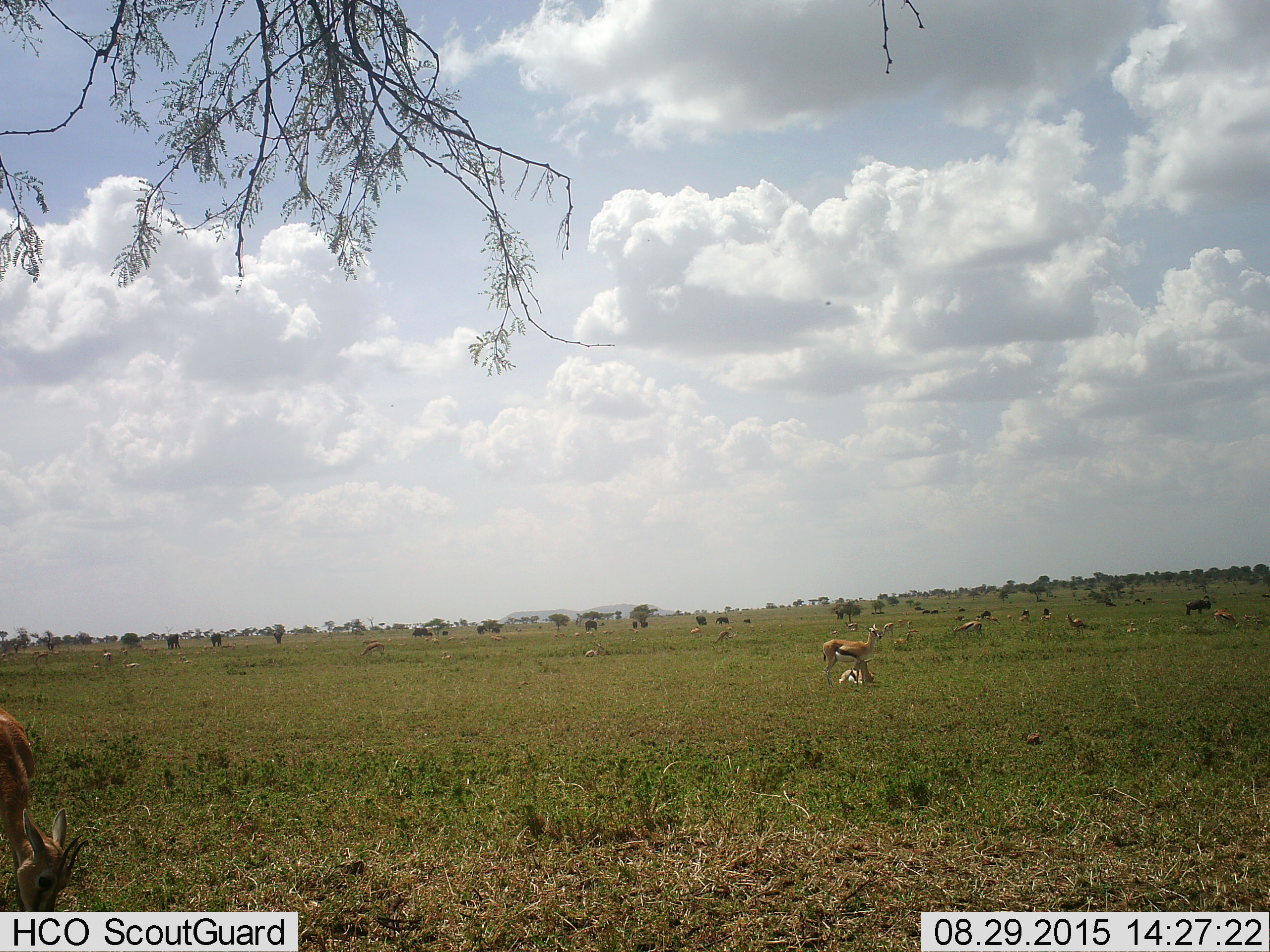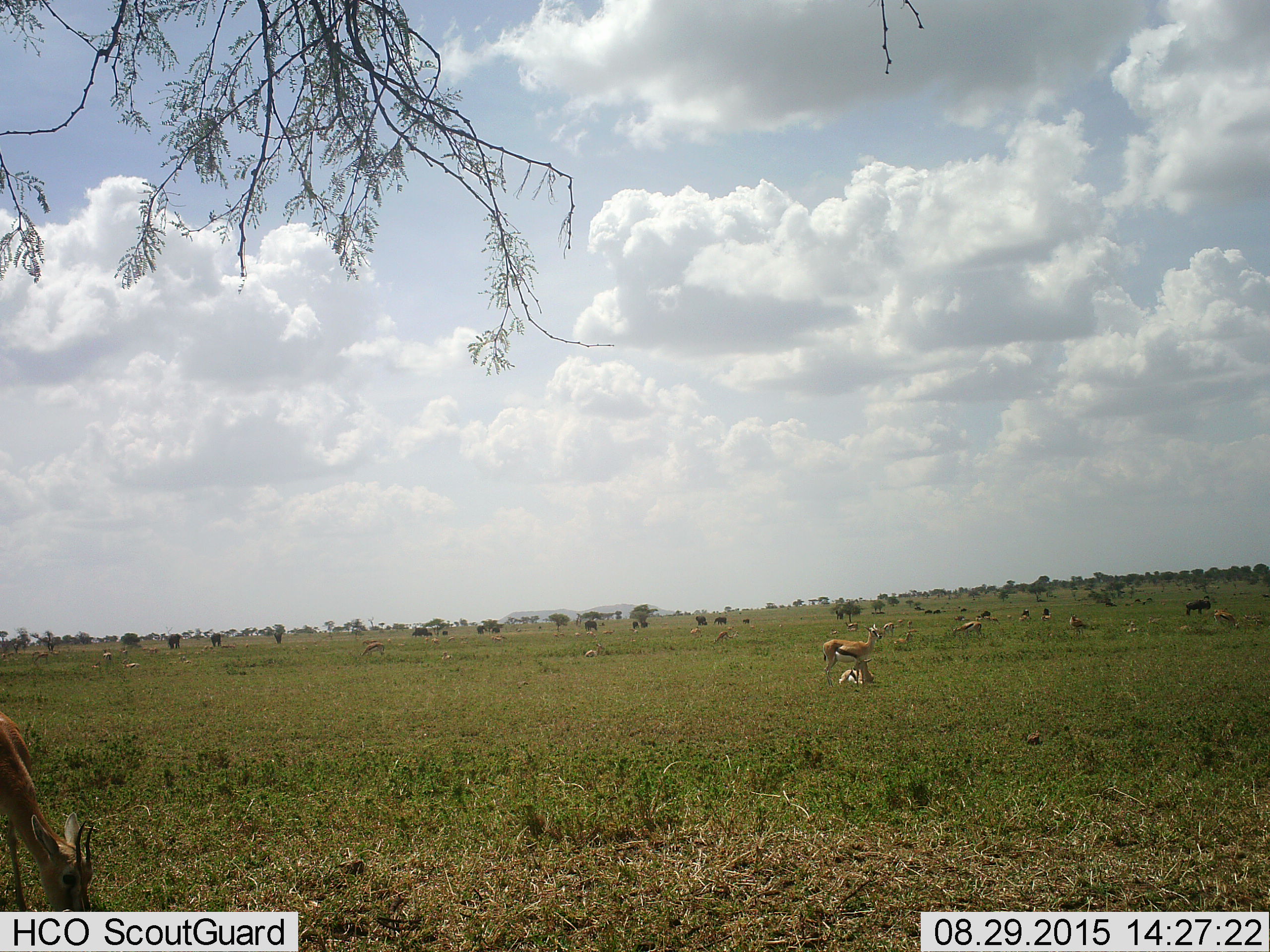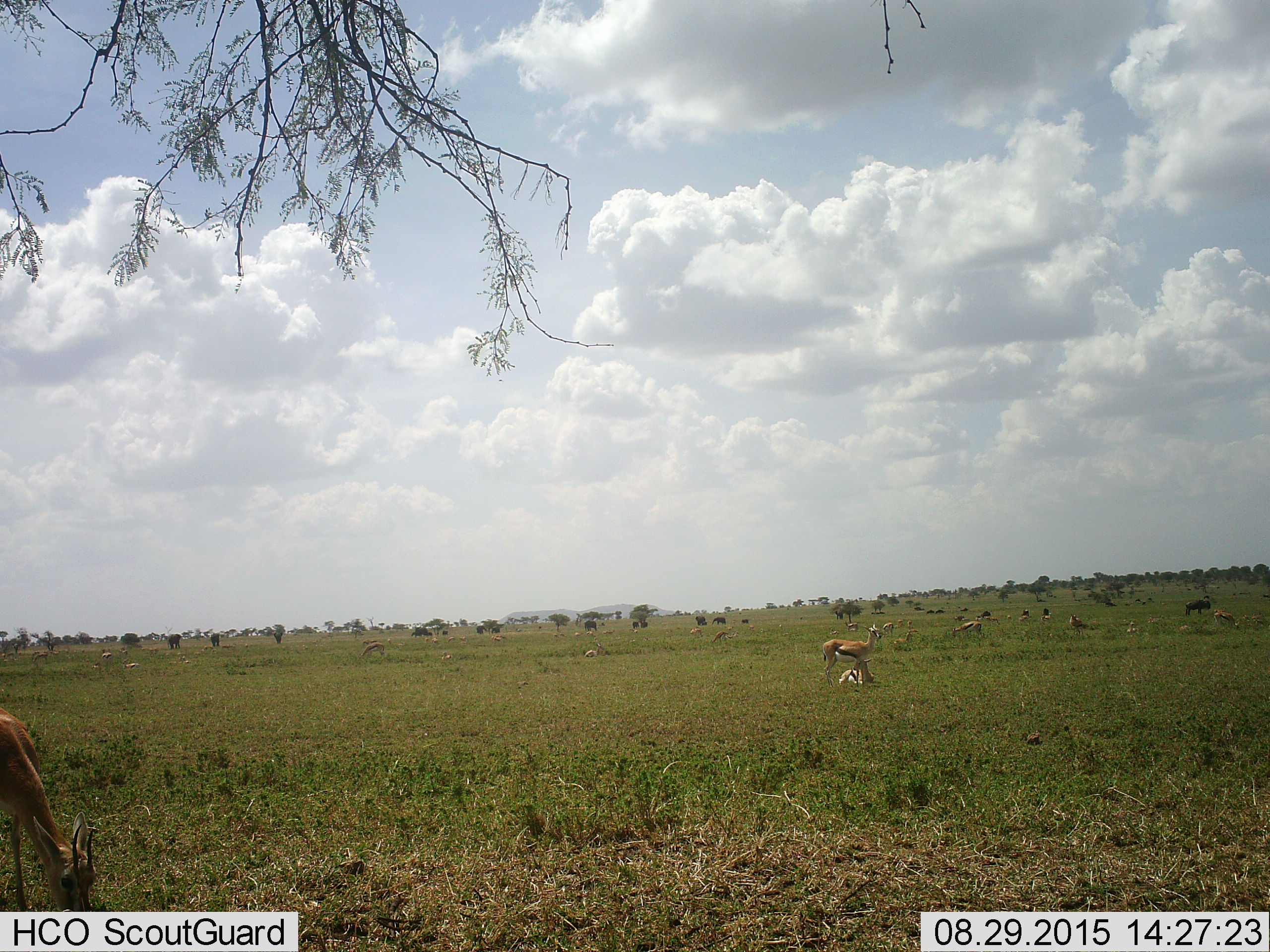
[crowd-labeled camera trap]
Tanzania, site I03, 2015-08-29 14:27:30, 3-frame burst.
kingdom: Animalia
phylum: Chordata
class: Mammalia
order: Artiodactyla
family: Bovidae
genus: Eudorcas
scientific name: Eudorcas thomsonii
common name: thomson's gazelle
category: gazellethomsons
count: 11-50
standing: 75%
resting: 58%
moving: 25%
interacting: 17%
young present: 42%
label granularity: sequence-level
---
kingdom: Animalia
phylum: Chordata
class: Mammalia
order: Artiodactyla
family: Bovidae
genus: Connochaetes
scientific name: Connochaetes taurinus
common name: blue wildebeest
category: wildebeest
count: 11-50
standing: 100%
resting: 0%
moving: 40%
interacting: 0%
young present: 0%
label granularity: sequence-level